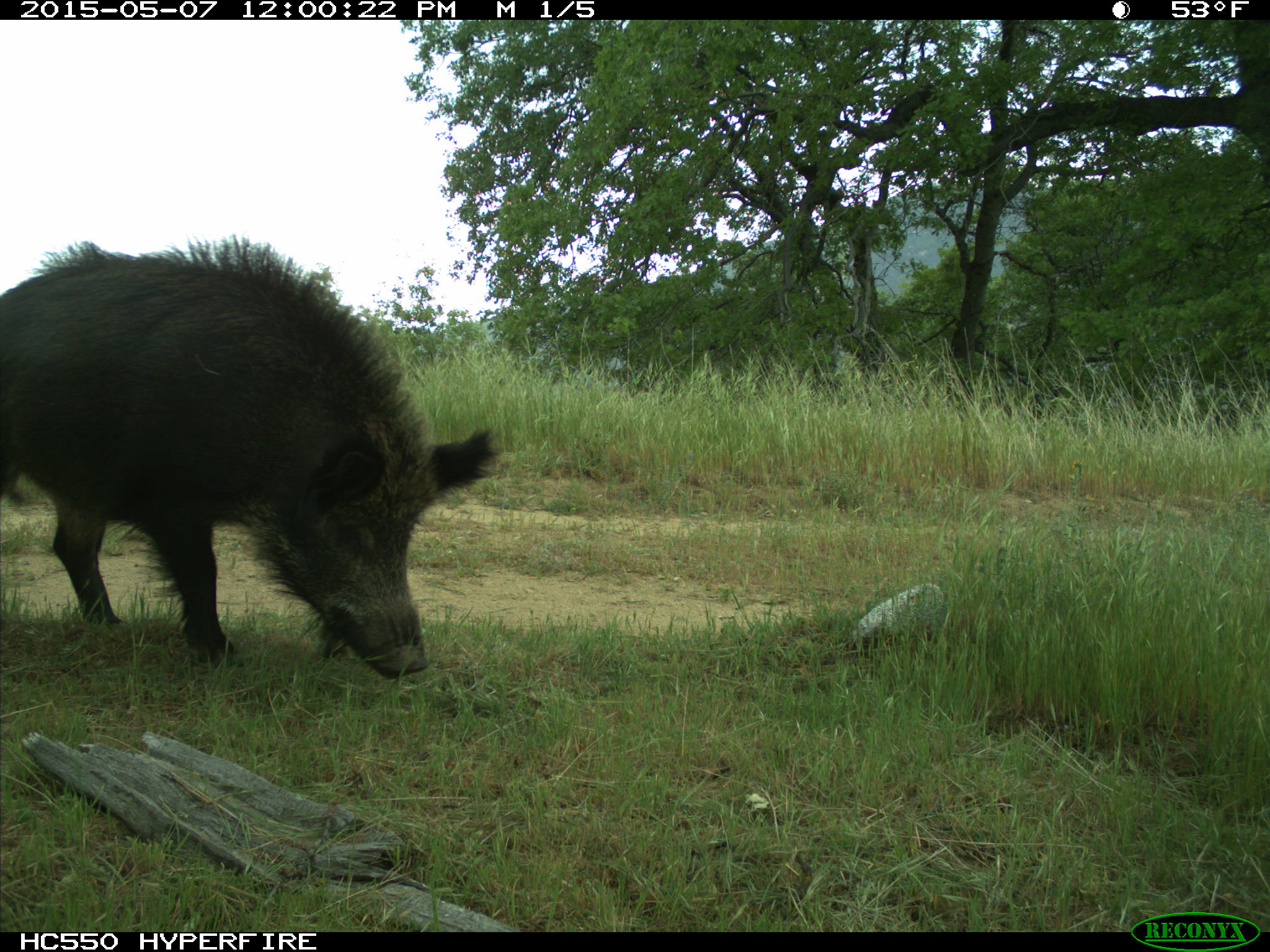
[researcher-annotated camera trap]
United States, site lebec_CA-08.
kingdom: Animalia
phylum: Chordata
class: Mammalia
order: Artiodactyla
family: Suidae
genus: Sus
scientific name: Sus scrofa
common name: wild boar